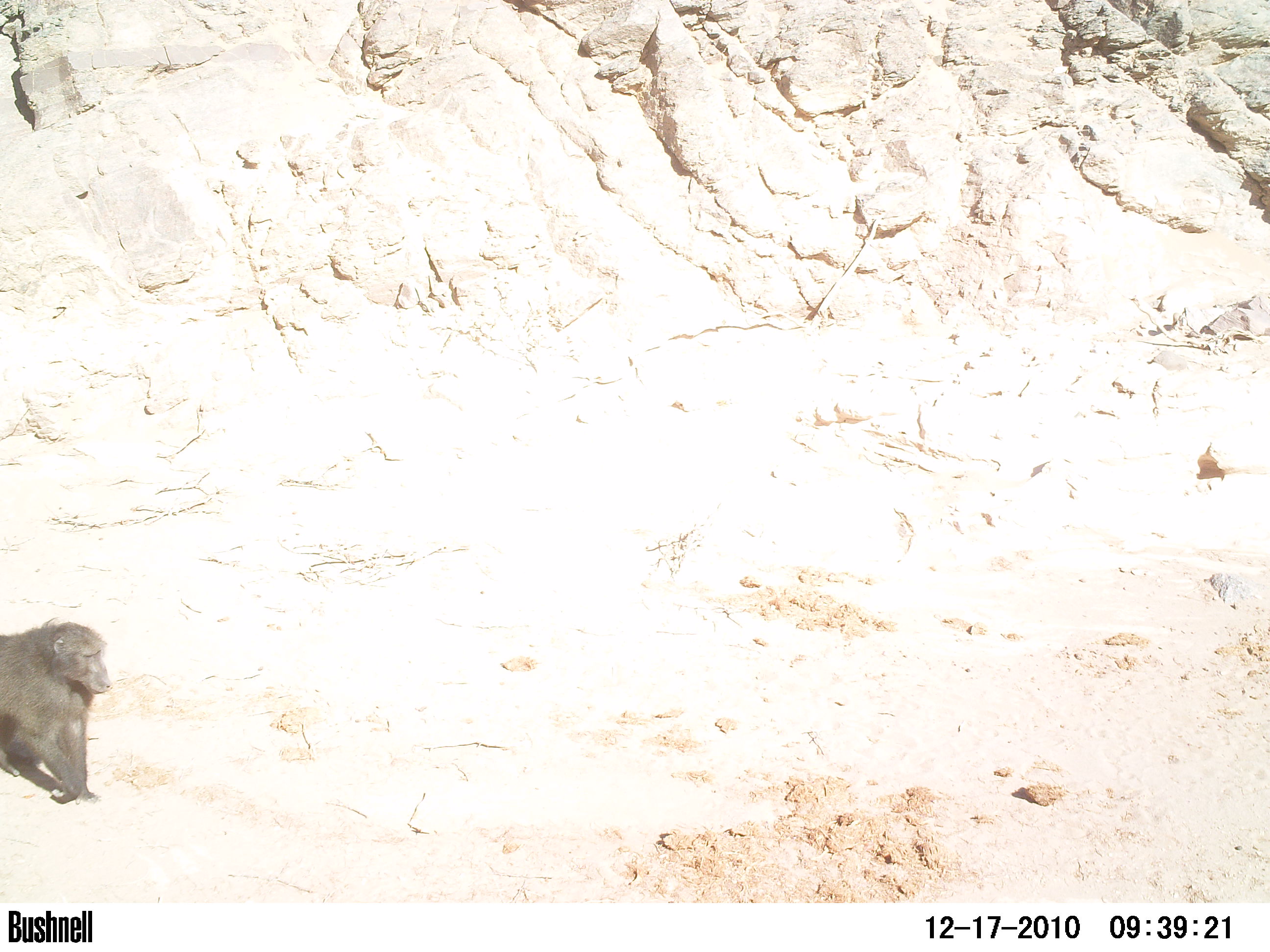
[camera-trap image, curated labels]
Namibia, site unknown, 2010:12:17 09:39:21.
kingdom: Animalia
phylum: Chordata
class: Mammalia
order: Primates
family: Cercopithecidae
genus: Papio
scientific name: Papio anubis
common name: olive baboon